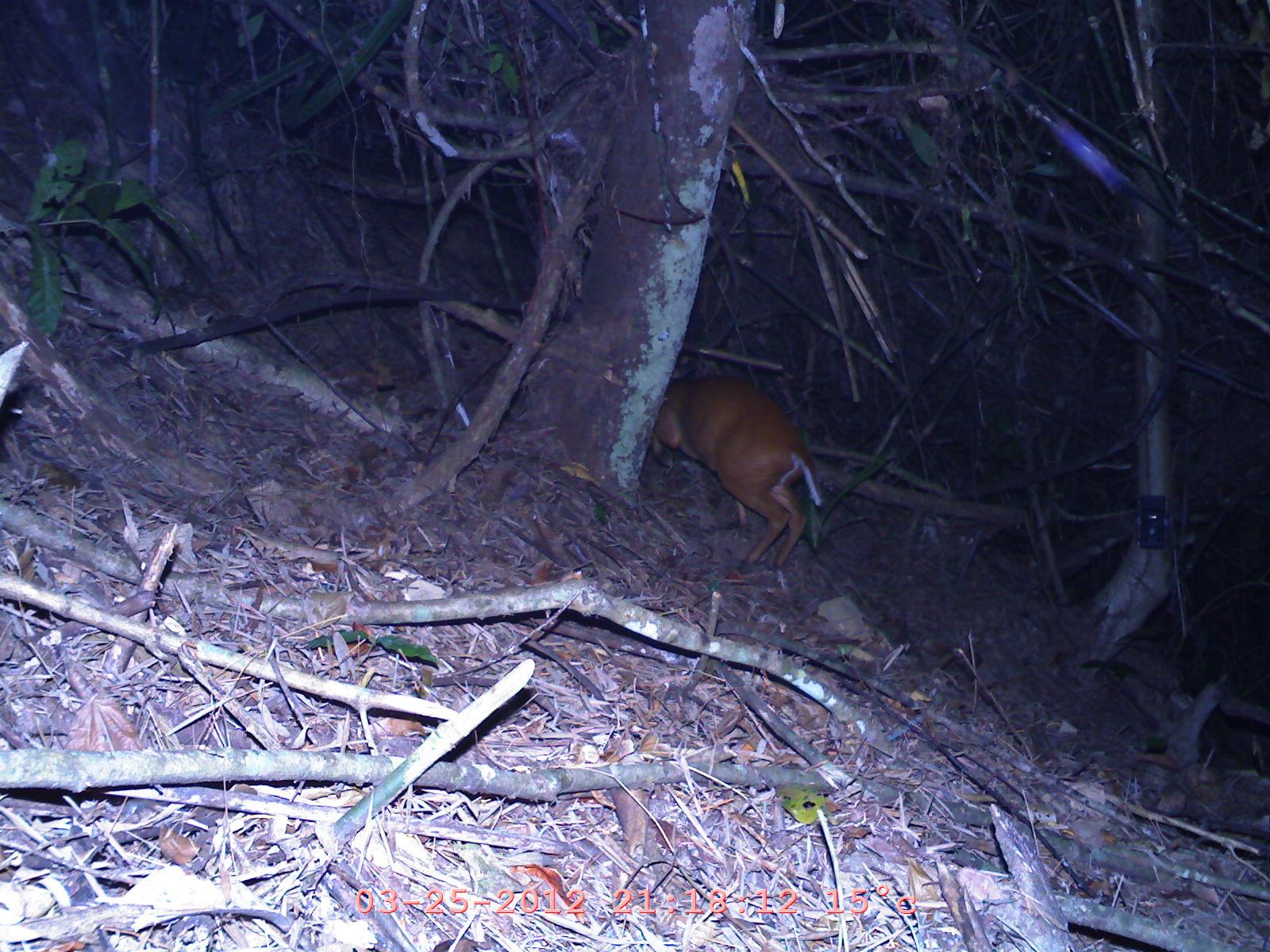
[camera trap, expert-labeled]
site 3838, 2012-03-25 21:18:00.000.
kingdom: Animalia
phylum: Chordata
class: Mammalia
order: Artiodactyla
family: Cervidae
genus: Muntiacus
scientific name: Muntiacus muntjak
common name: southern red muntjac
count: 1